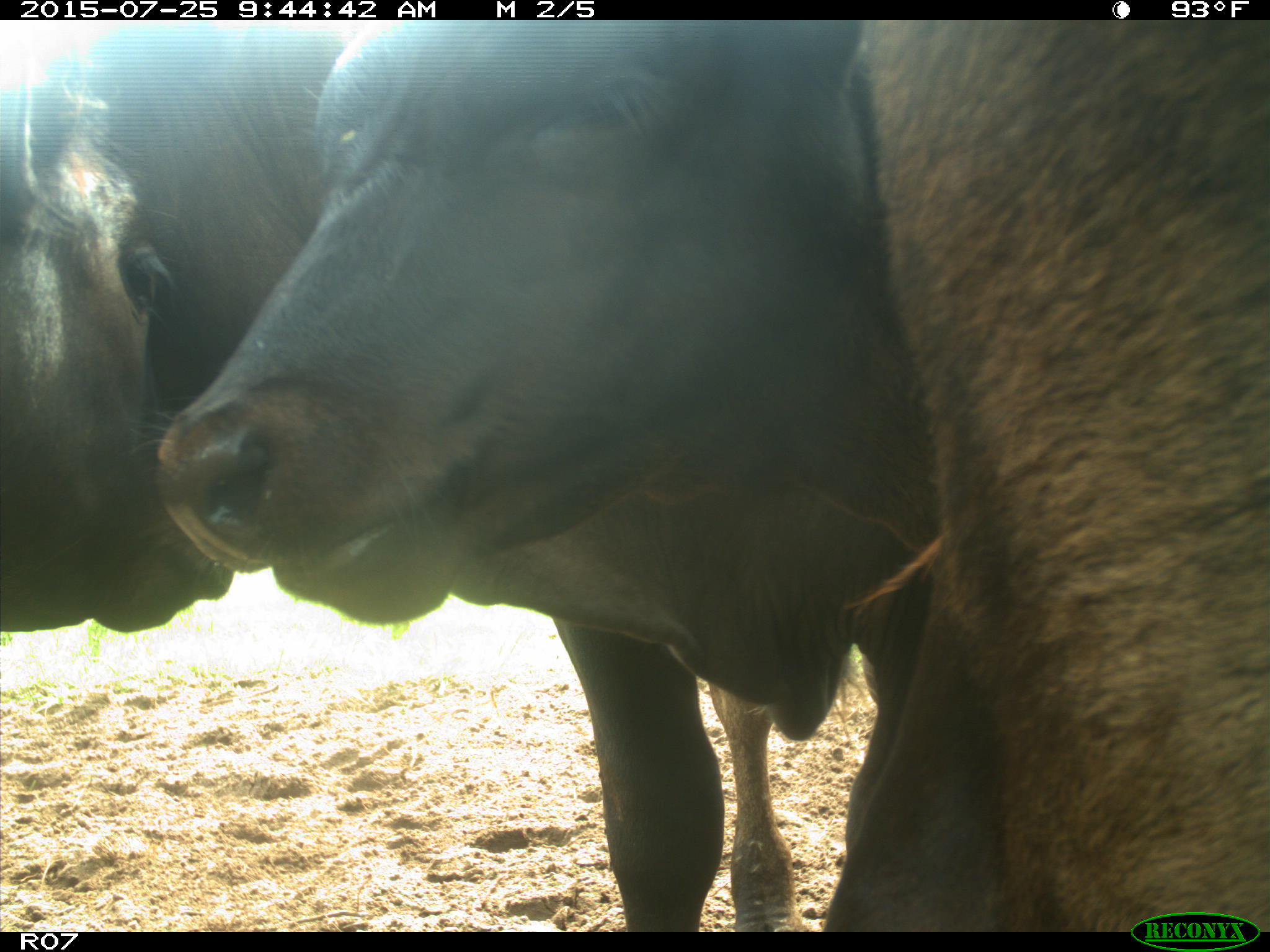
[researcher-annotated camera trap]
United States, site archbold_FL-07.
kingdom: Animalia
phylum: Chordata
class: Mammalia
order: Artiodactyla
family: Bovidae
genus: Bos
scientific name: Bos taurus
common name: domestic cow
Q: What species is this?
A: Bos taurus (domestic cow).